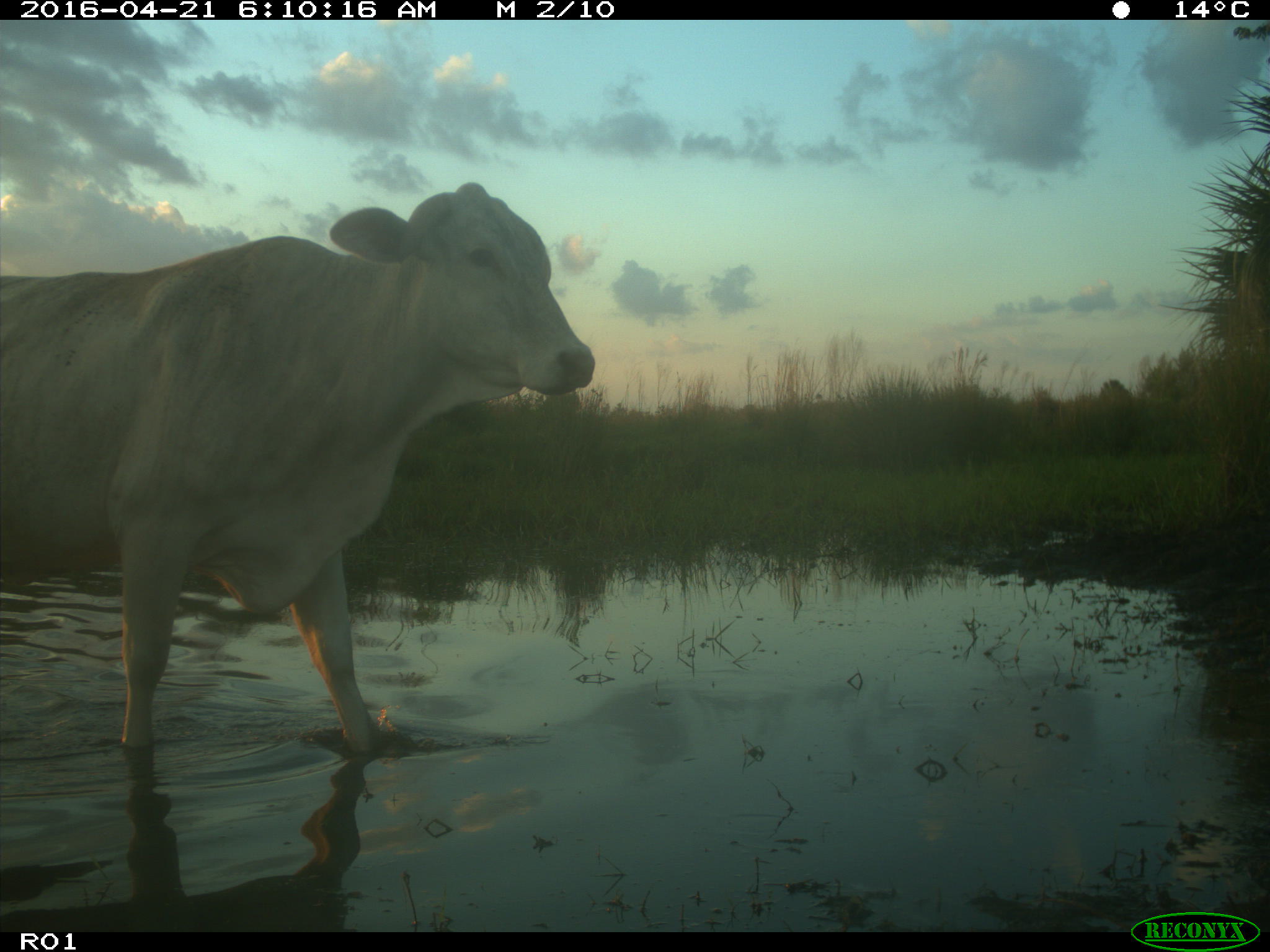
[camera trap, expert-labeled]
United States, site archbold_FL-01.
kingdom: Animalia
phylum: Chordata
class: Mammalia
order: Artiodactyla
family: Bovidae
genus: Bos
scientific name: Bos taurus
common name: domestic cow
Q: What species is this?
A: Bos taurus (domestic cow).